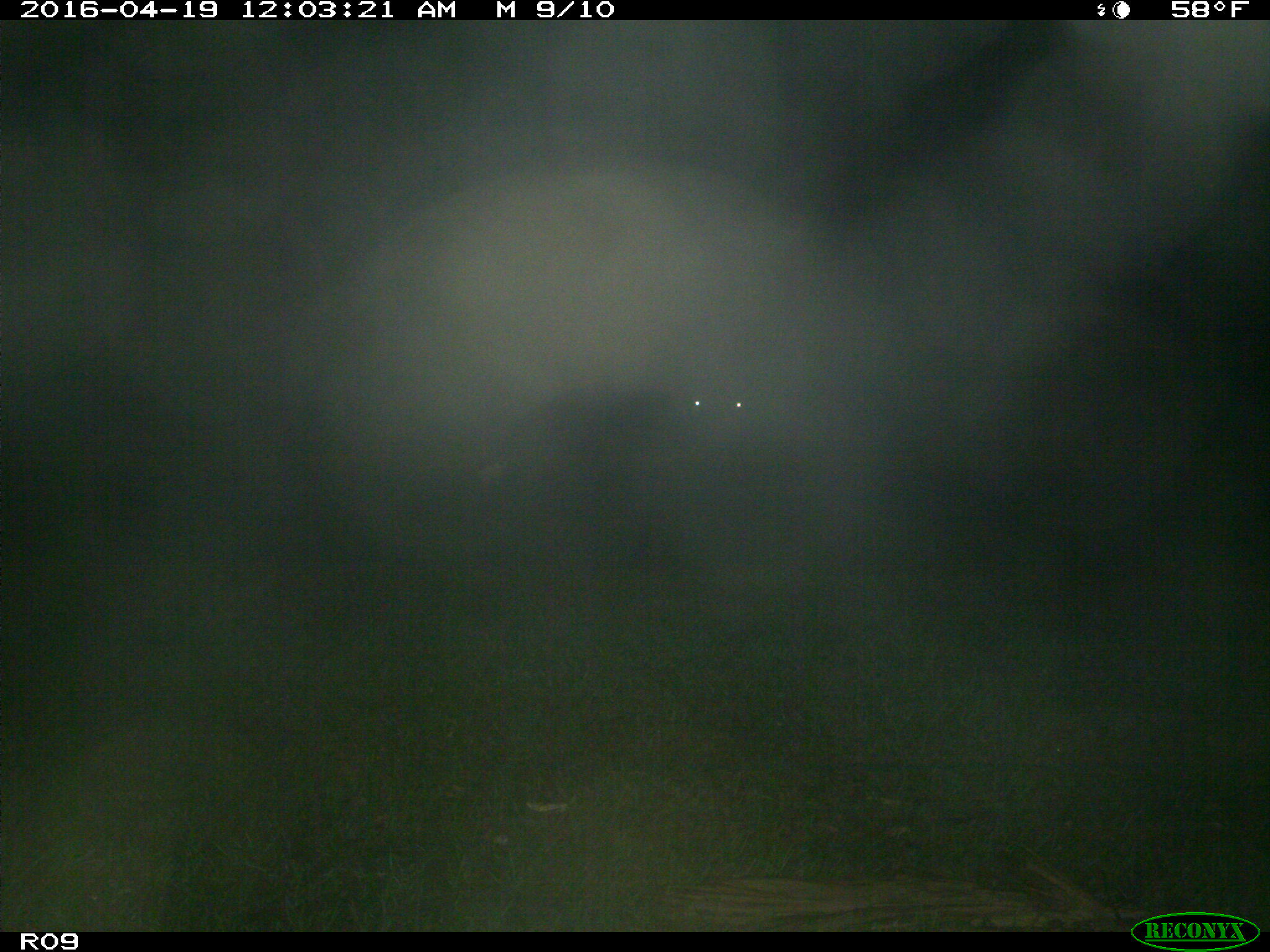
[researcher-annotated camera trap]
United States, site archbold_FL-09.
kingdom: Animalia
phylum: Chordata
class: Mammalia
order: Artiodactyla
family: Bovidae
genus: Bos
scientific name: Bos taurus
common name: domestic cow